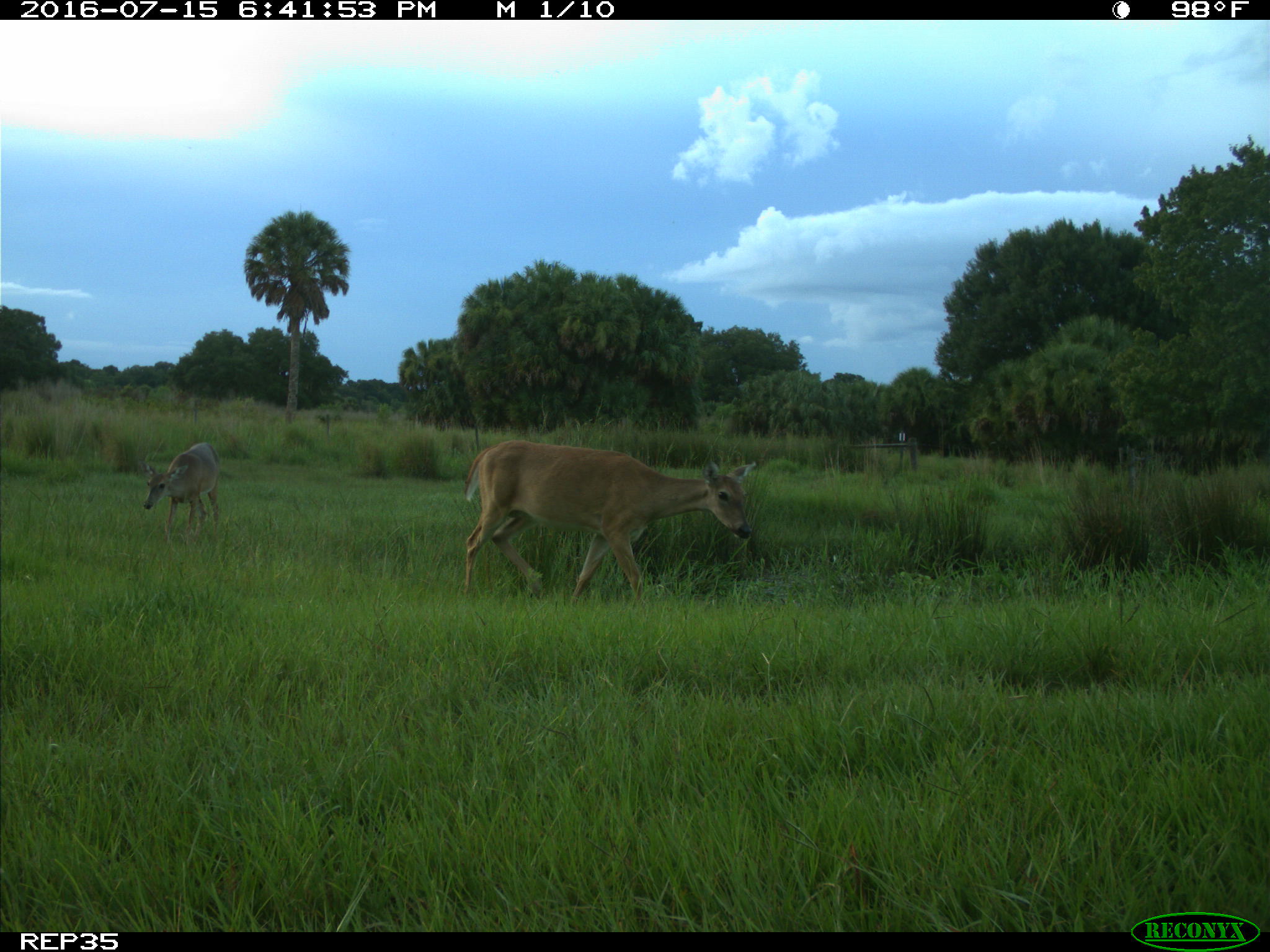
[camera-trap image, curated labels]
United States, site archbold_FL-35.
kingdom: Animalia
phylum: Chordata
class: Mammalia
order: Artiodactyla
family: Cervidae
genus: Odocoileus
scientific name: Odocoileus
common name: deer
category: unidentified deer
Unidentified deer (deer) (Odocoileus).